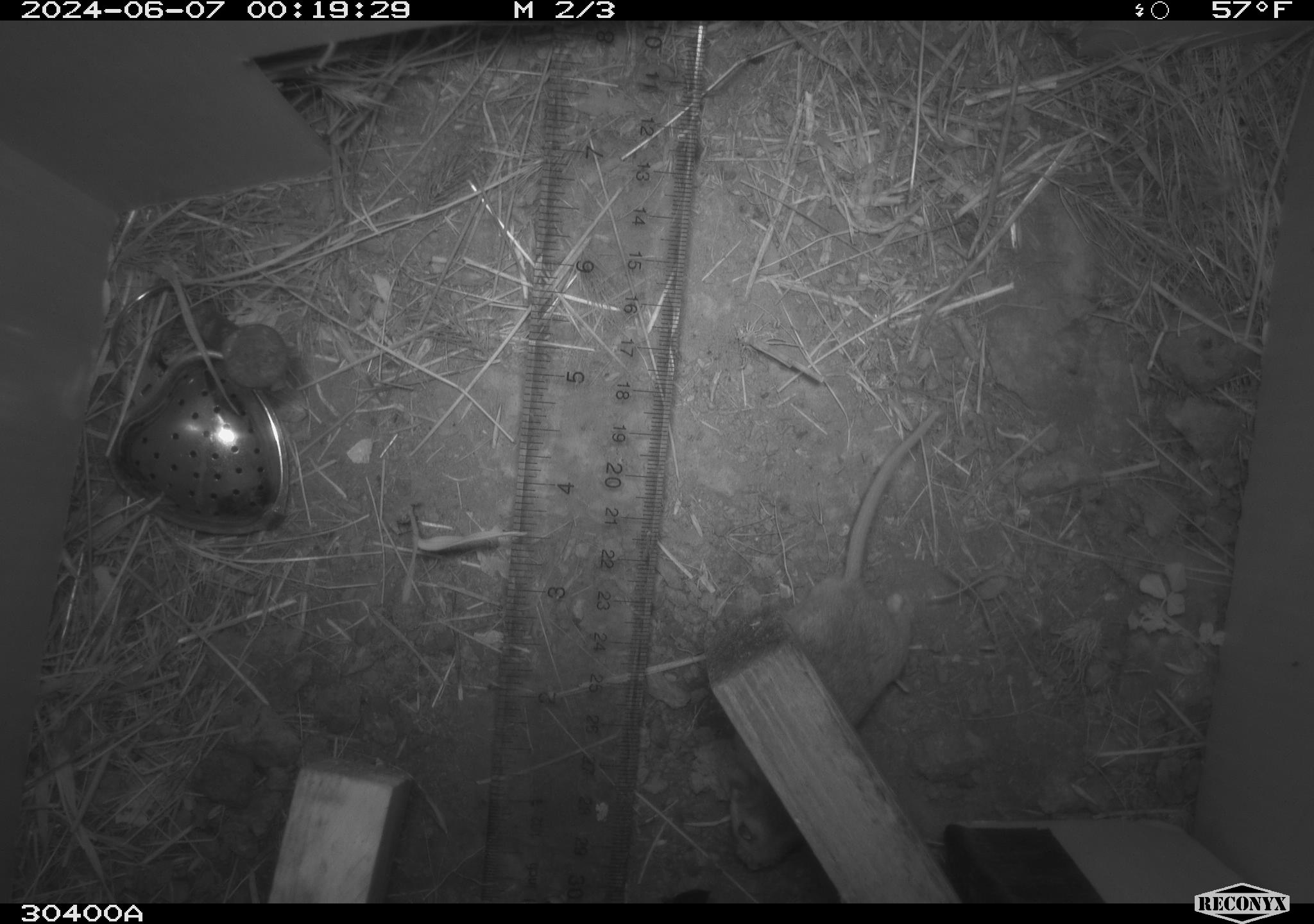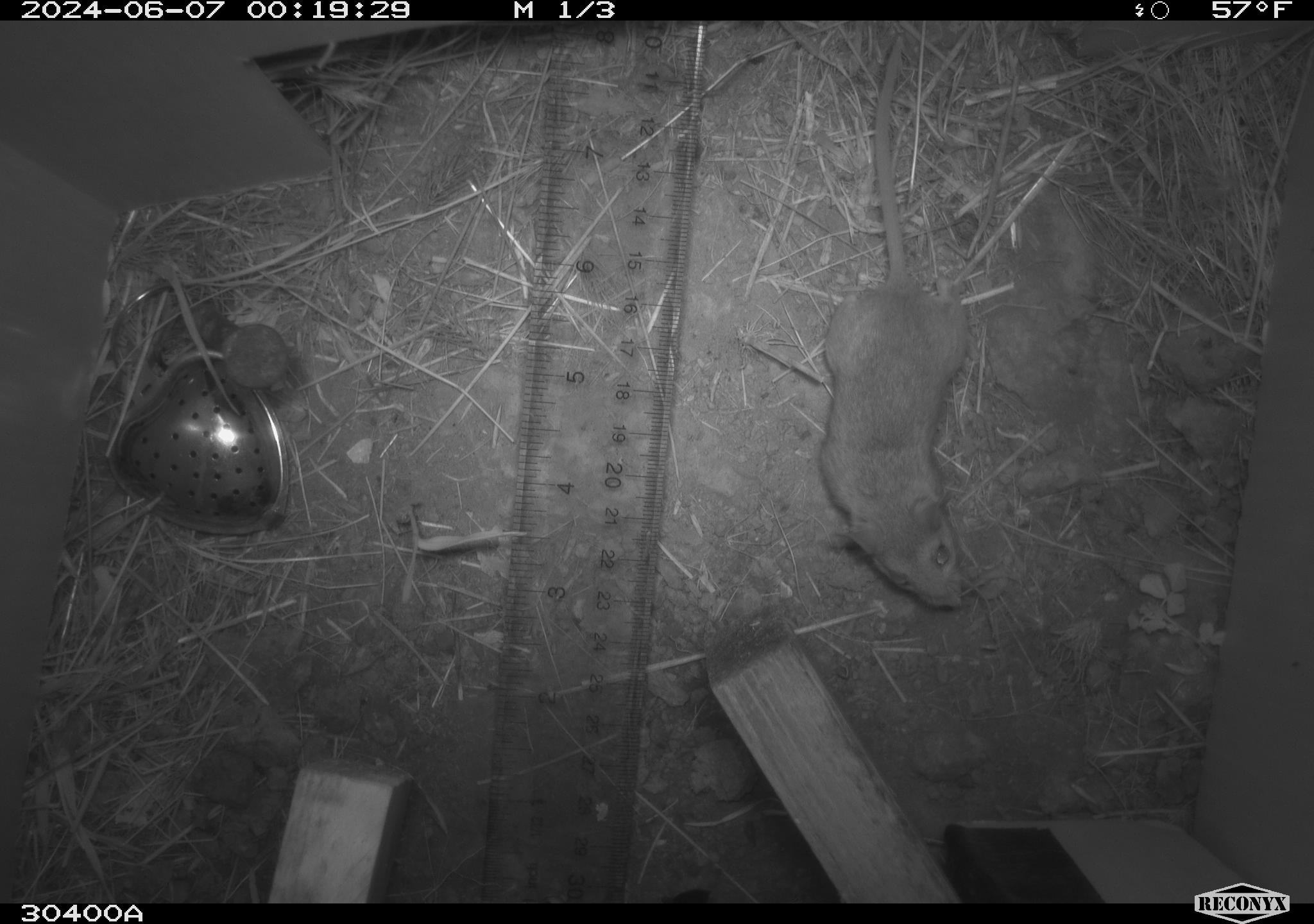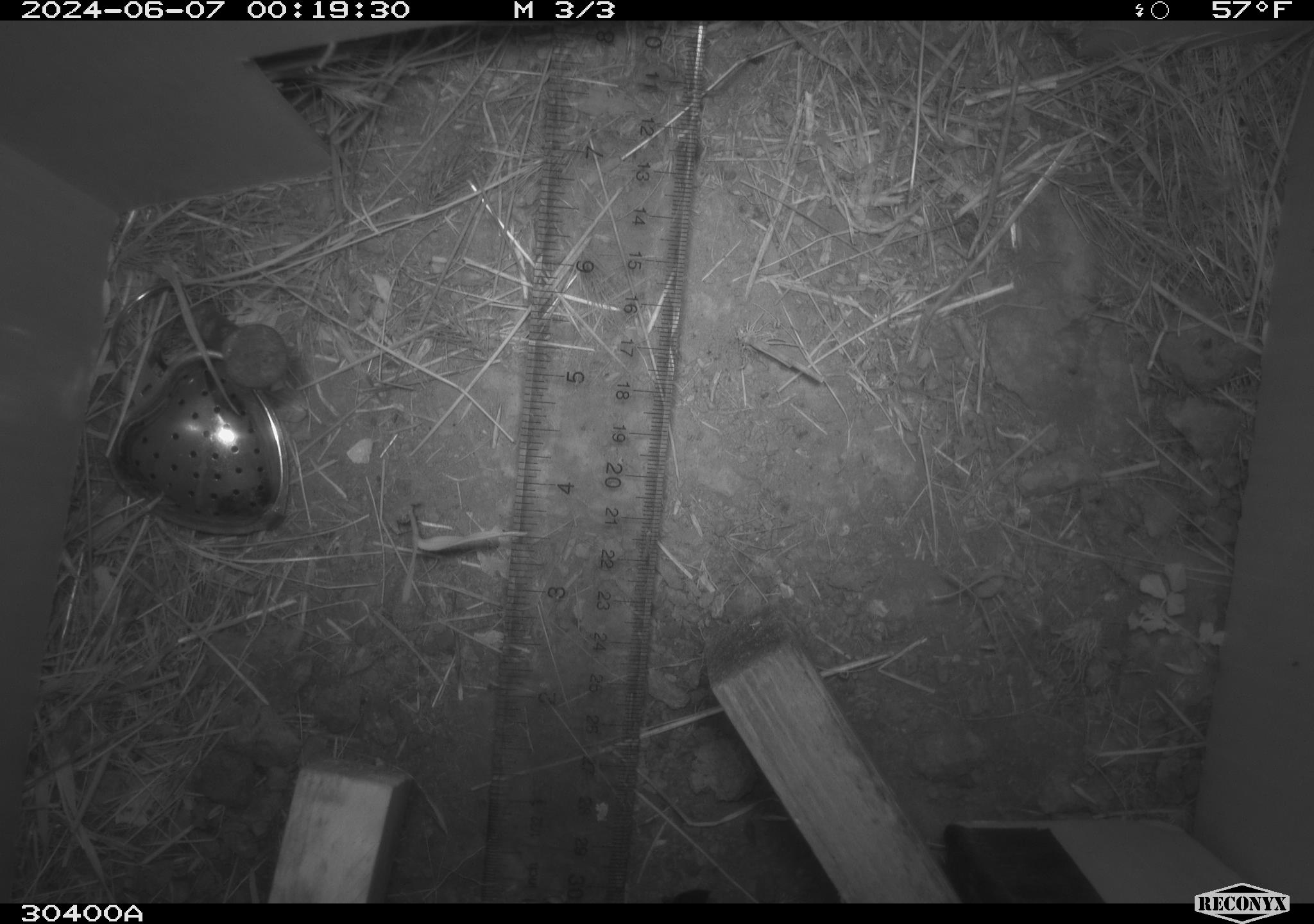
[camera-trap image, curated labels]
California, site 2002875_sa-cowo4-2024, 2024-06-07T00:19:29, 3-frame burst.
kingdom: Animalia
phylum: Chordata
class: Mammalia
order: Rodentia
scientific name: Rodentia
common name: mouse species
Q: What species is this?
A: Mouse species (Rodentia).